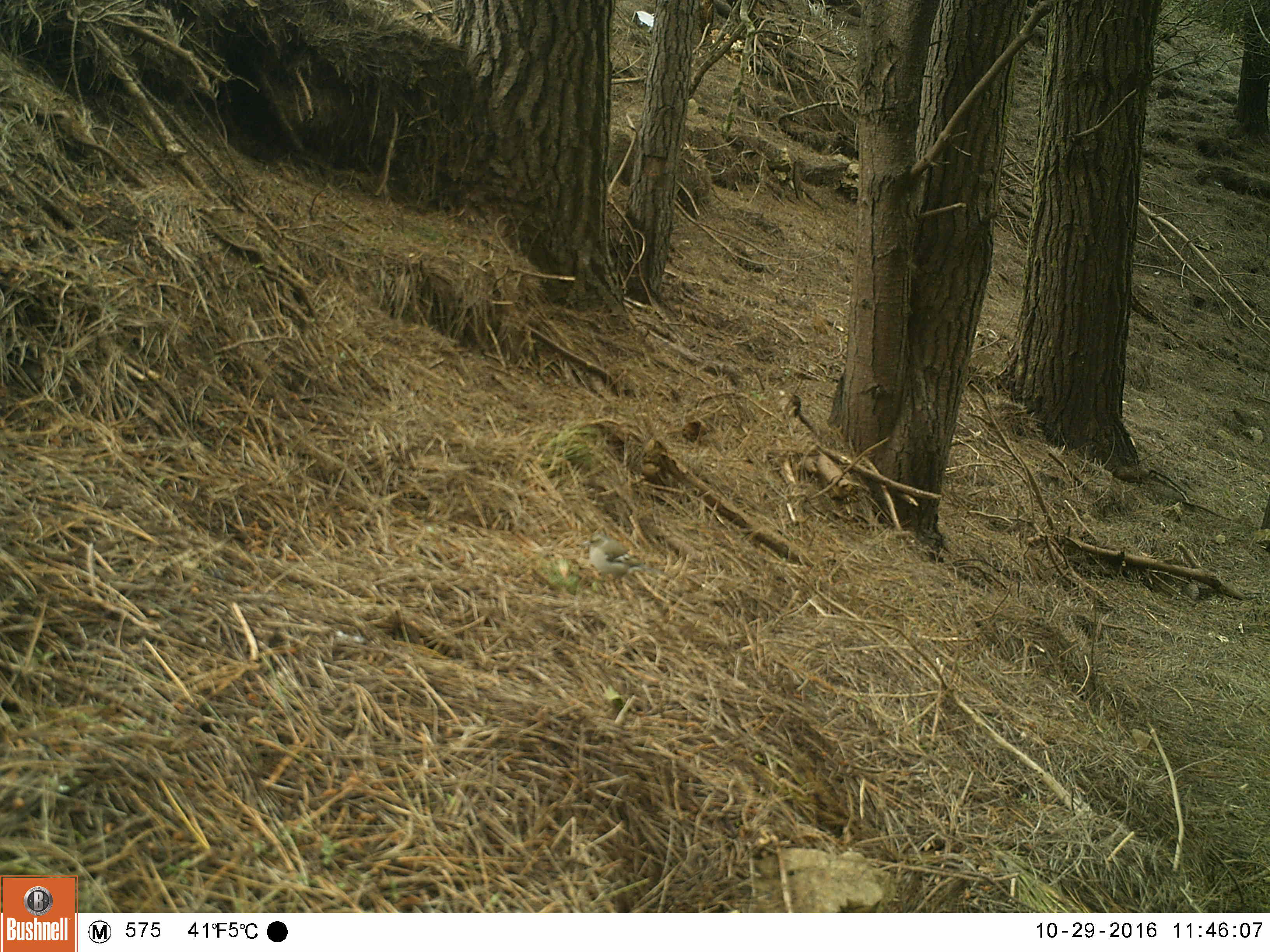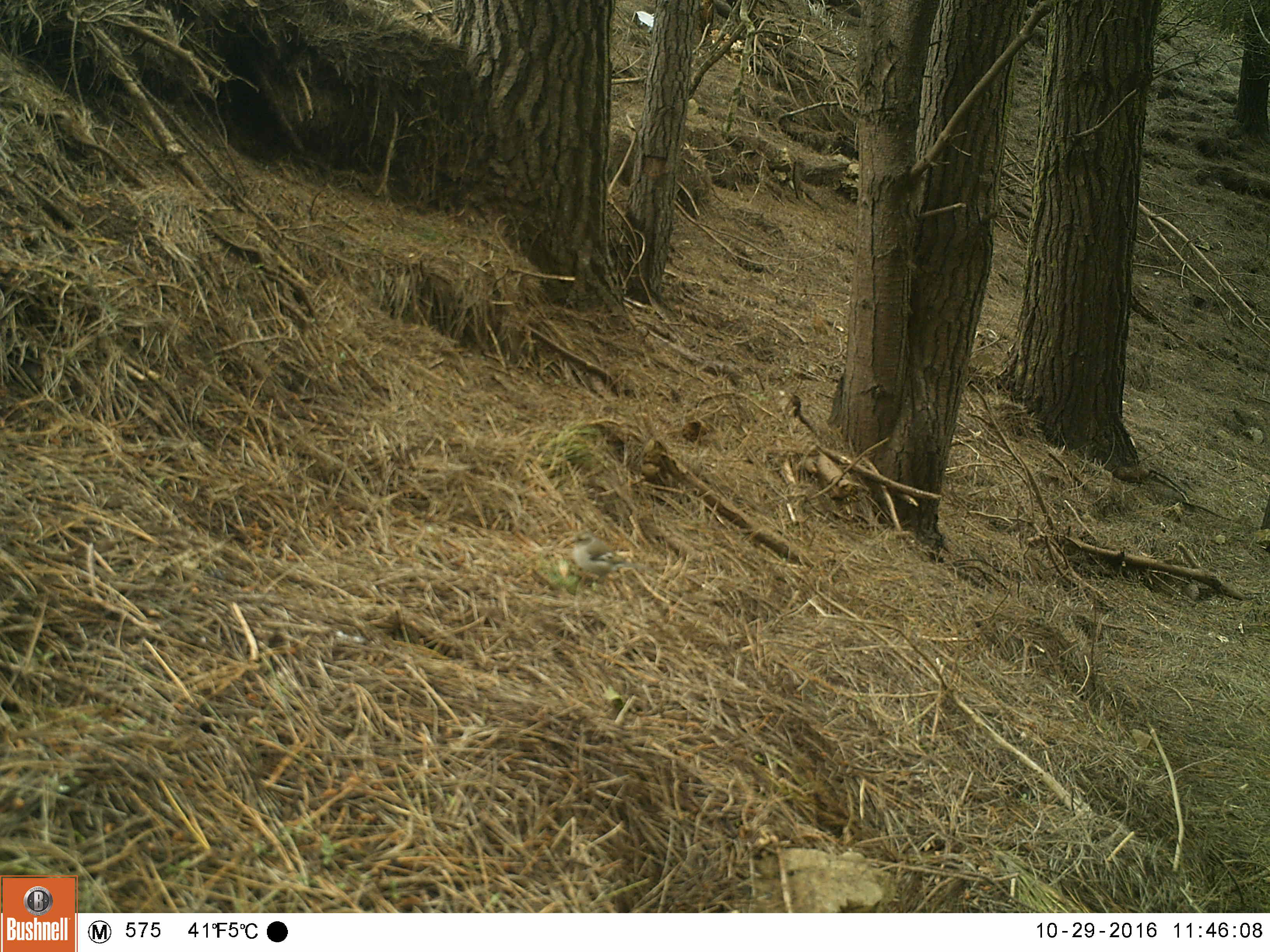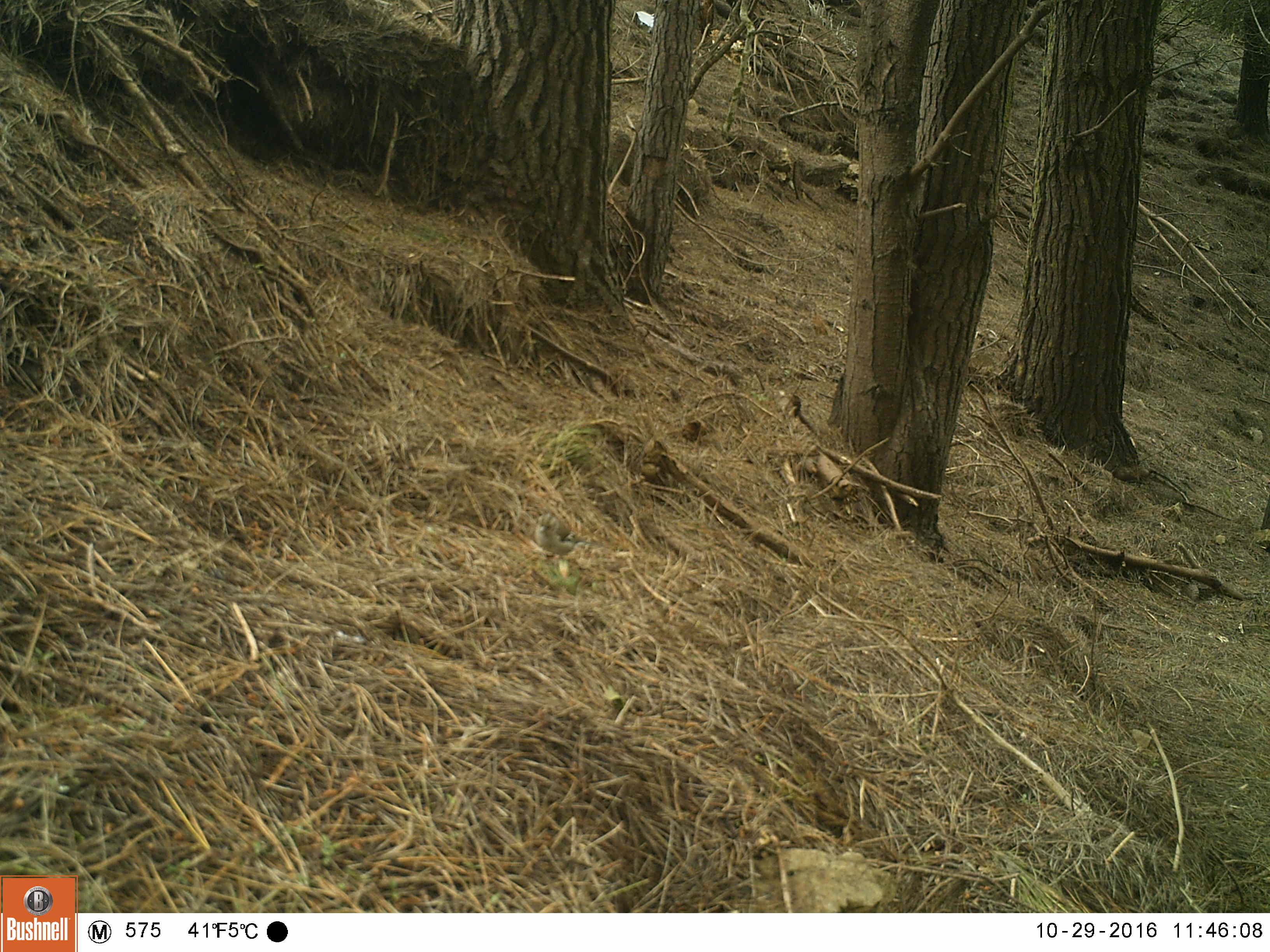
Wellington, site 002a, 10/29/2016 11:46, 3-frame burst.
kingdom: Animalia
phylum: Chordata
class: Aves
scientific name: Aves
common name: bird